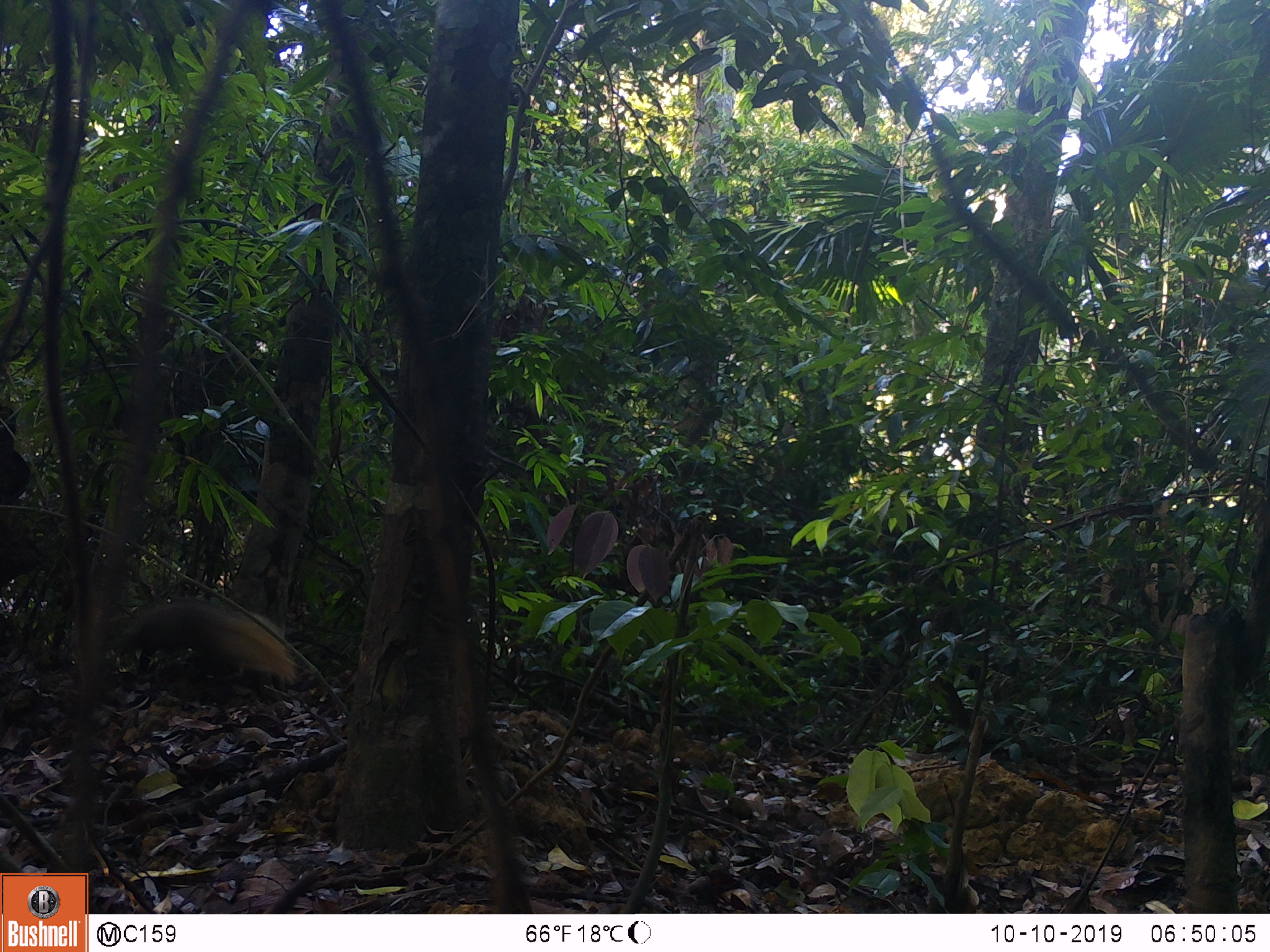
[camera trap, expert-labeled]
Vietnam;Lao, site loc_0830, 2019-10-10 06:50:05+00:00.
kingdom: Animalia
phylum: Chordata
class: Mammalia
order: Carnivora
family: Herpestidae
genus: Urva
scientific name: Urva urva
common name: crab-eating mongoose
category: crab eating mongoose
Crab eating mongoose (crab-eating mongoose) (Urva urva). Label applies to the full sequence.